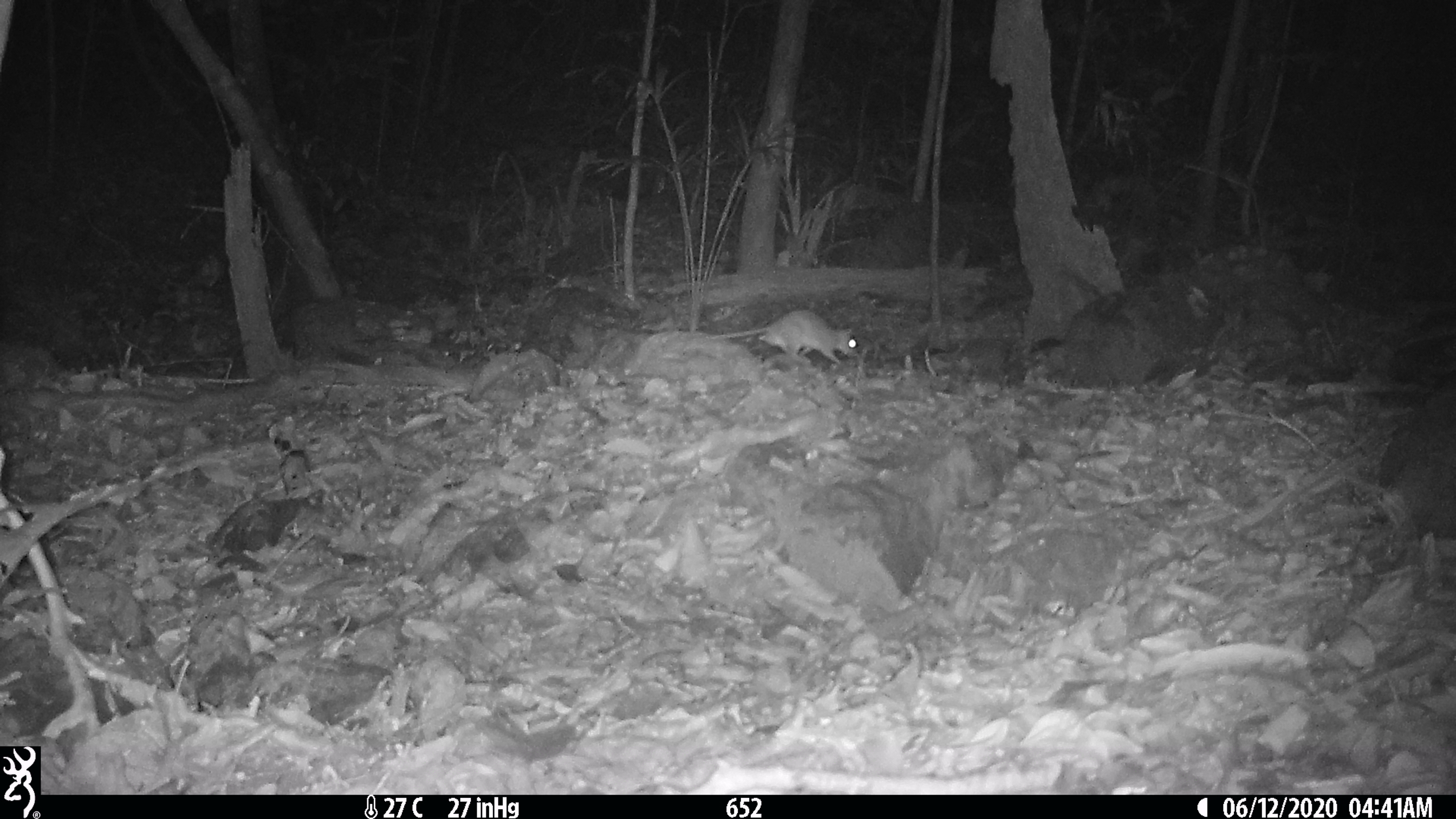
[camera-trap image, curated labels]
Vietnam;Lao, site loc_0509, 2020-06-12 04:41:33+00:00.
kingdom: Animalia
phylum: Chordata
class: Mammalia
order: Rodentia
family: Muridae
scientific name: Muridae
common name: old-world mice and rats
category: unidentified murid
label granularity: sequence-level